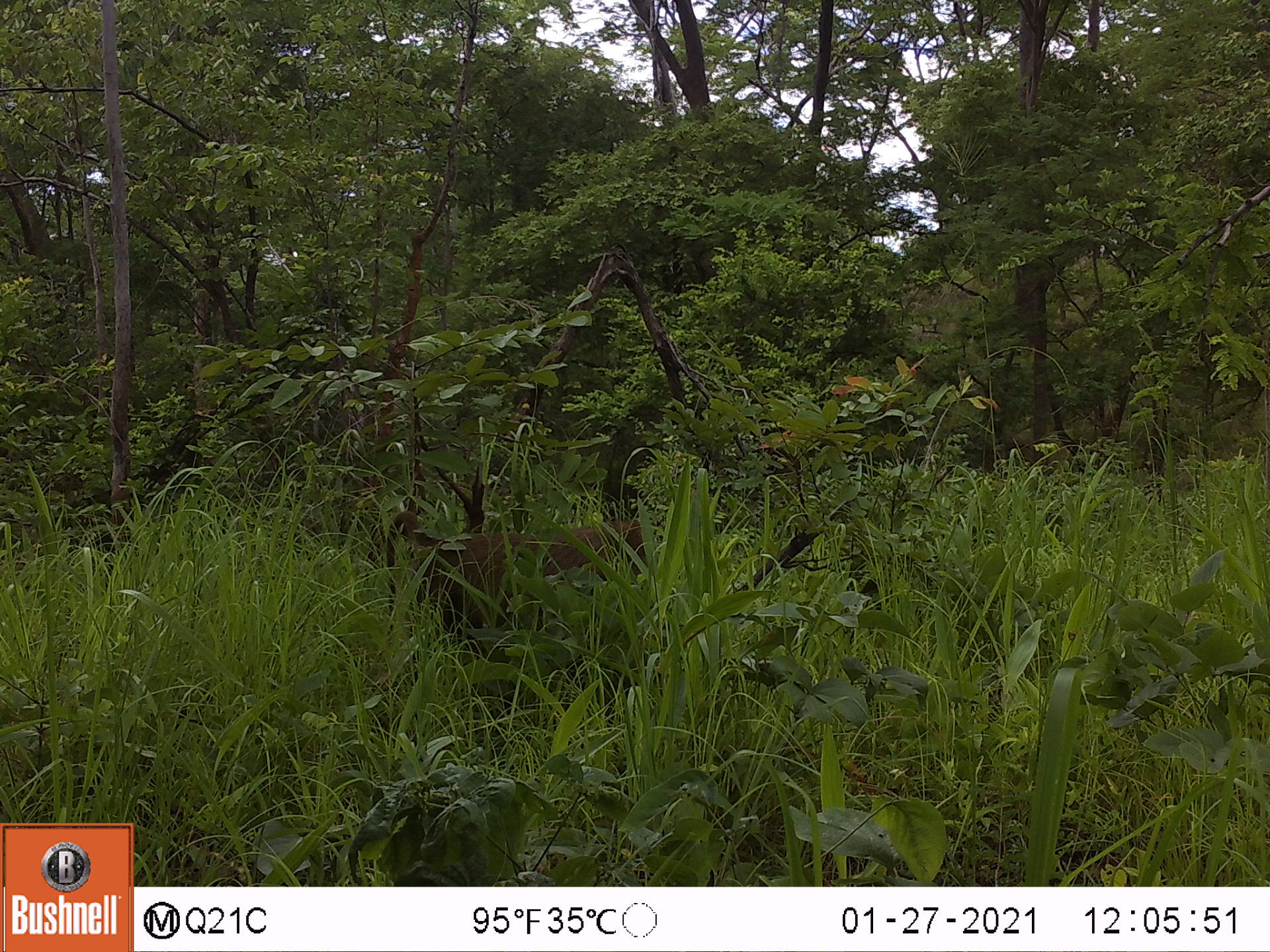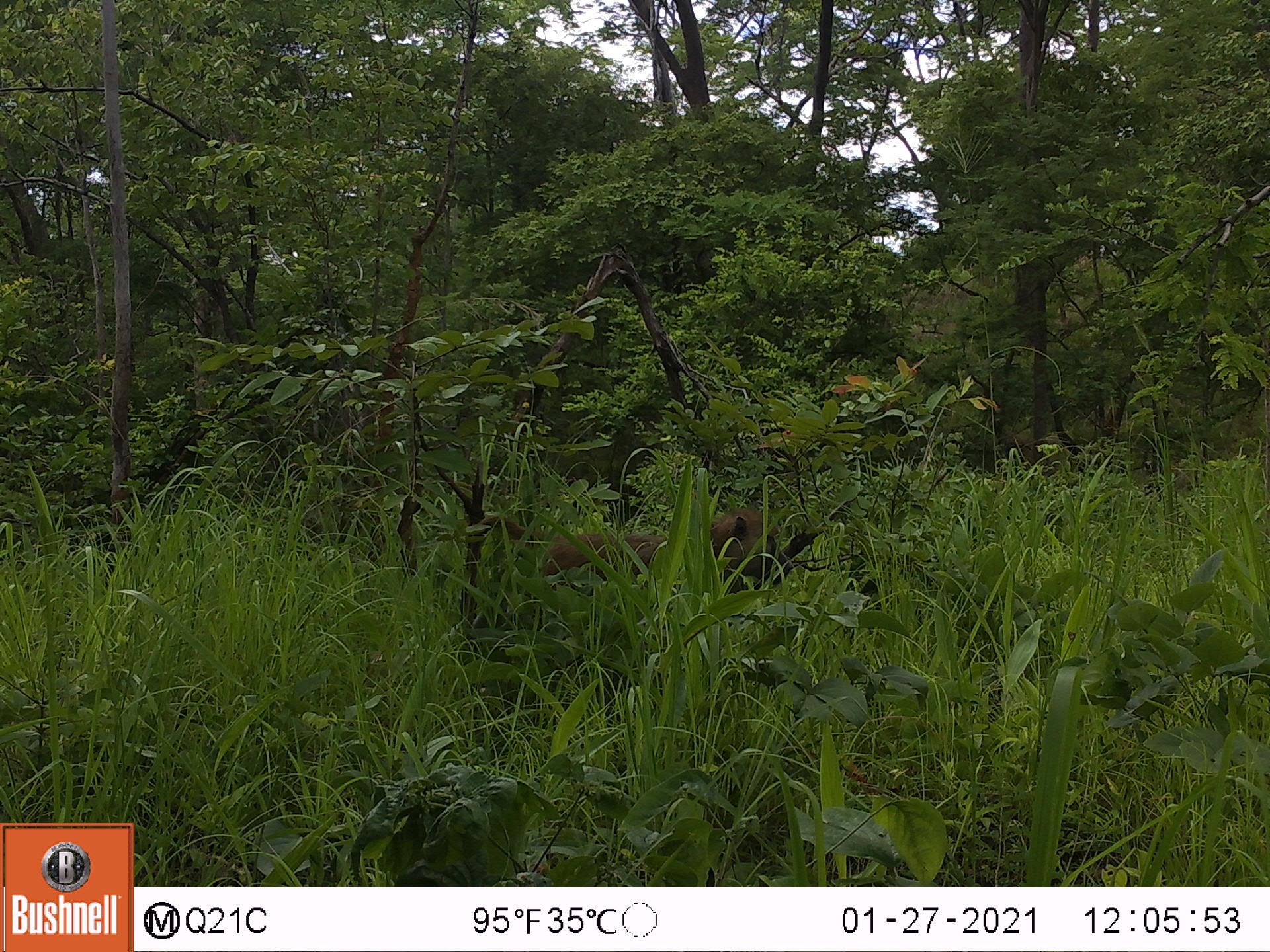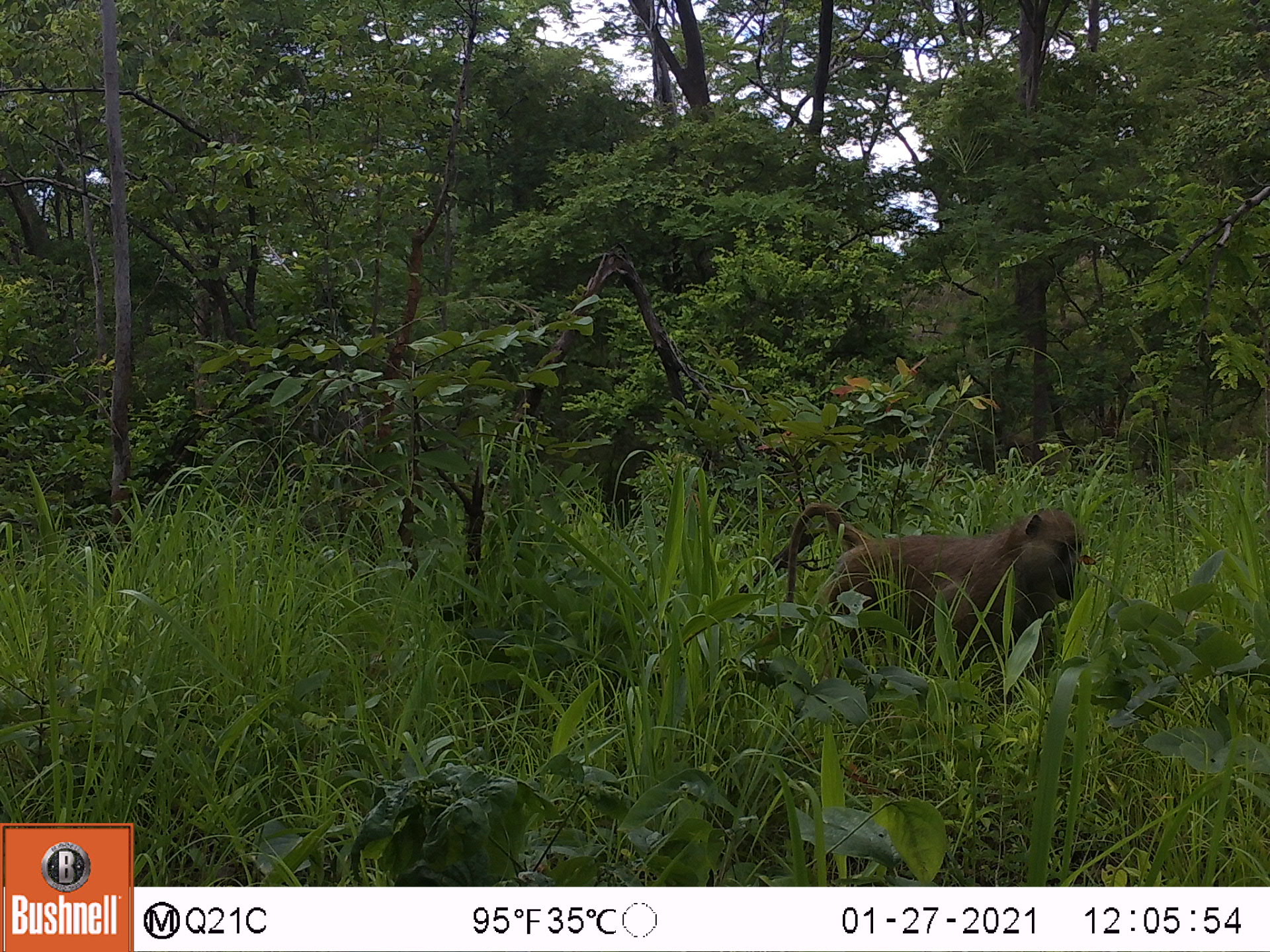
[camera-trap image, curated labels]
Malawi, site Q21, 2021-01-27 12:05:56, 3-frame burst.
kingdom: Animalia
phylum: Chordata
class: Mammalia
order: Primates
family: Cercopithecidae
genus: Papio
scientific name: Papio cynocephalus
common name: yellow baboon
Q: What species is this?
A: Yellow baboon (Papio cynocephalus).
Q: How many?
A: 1.